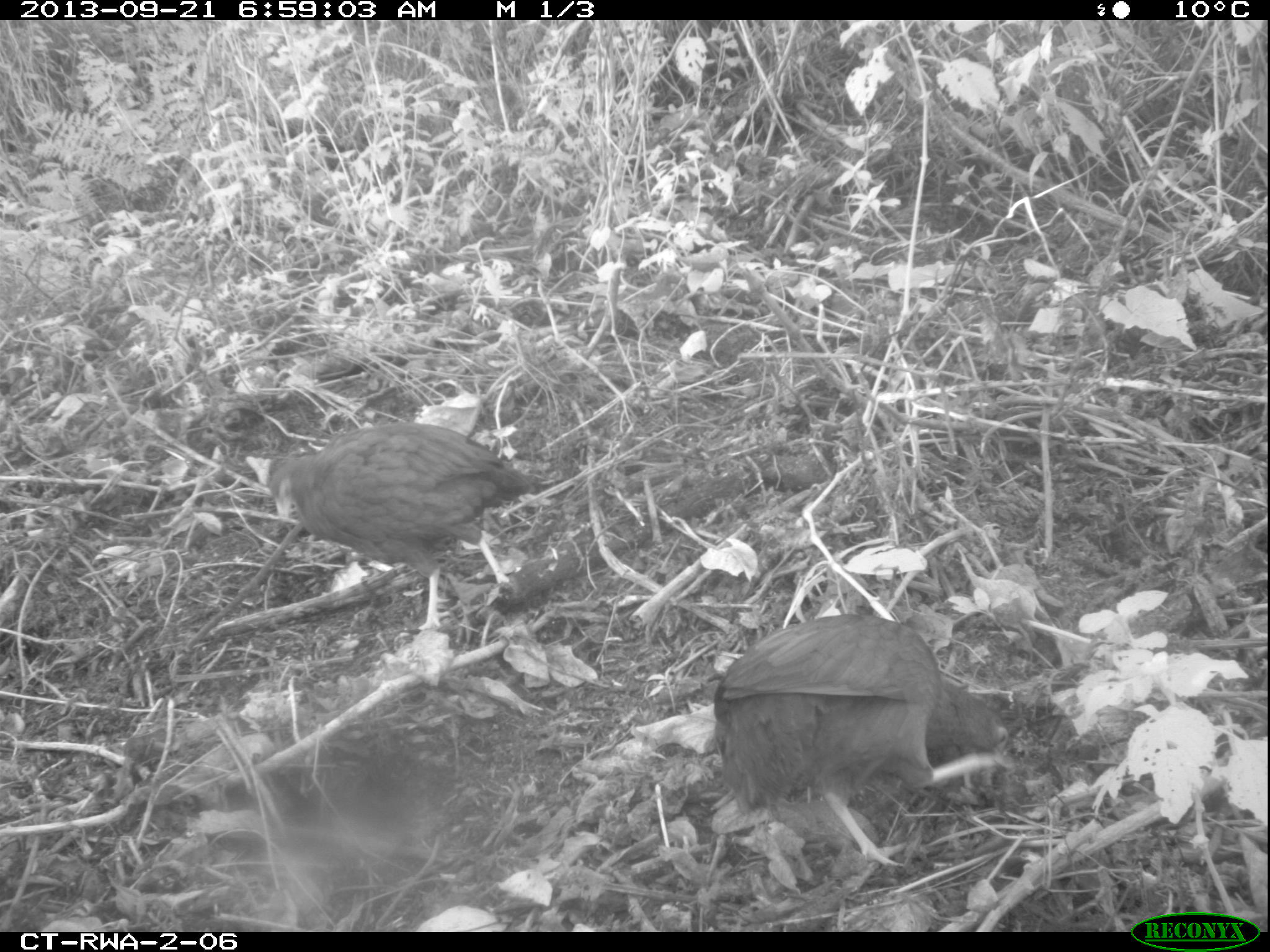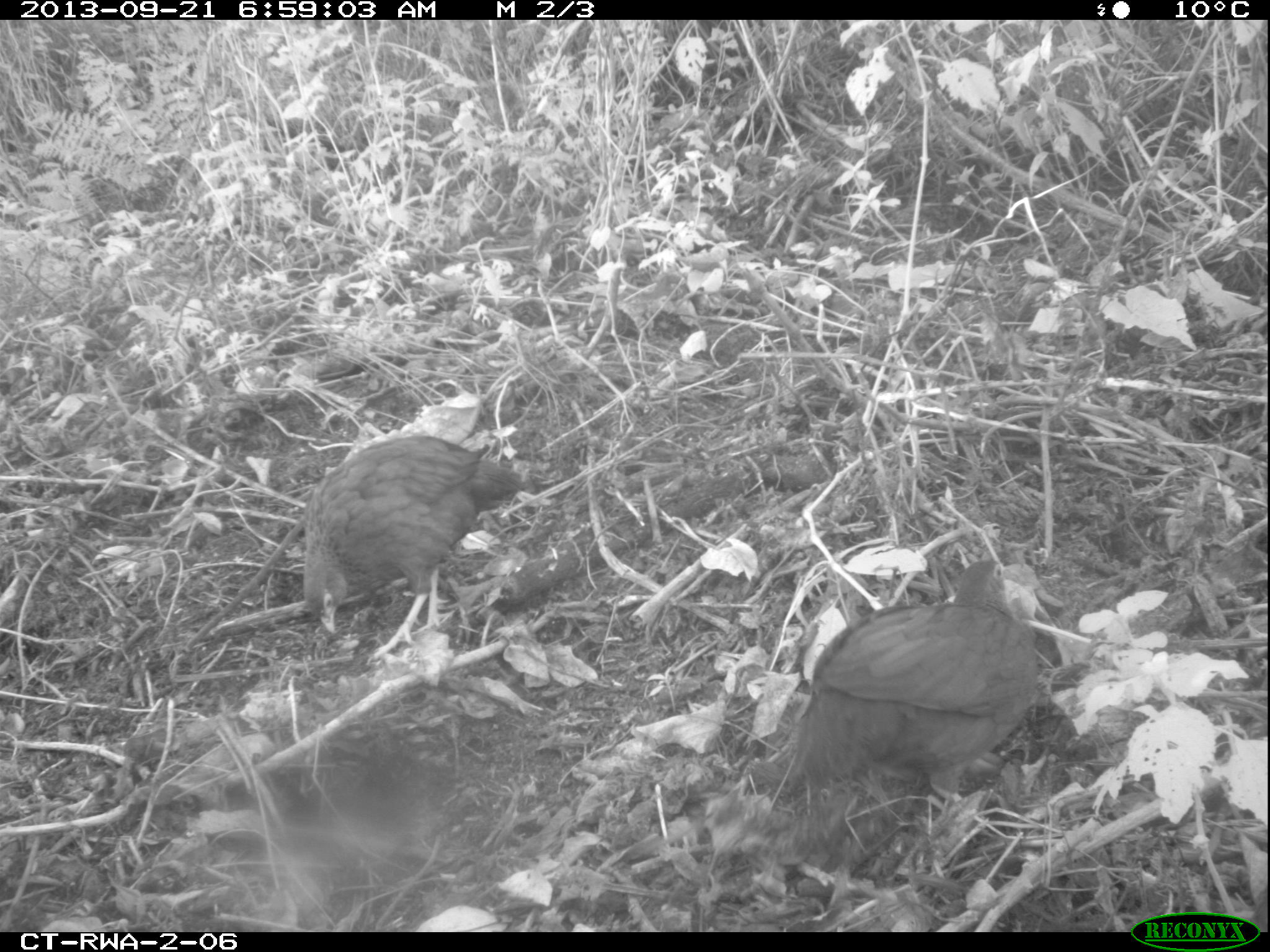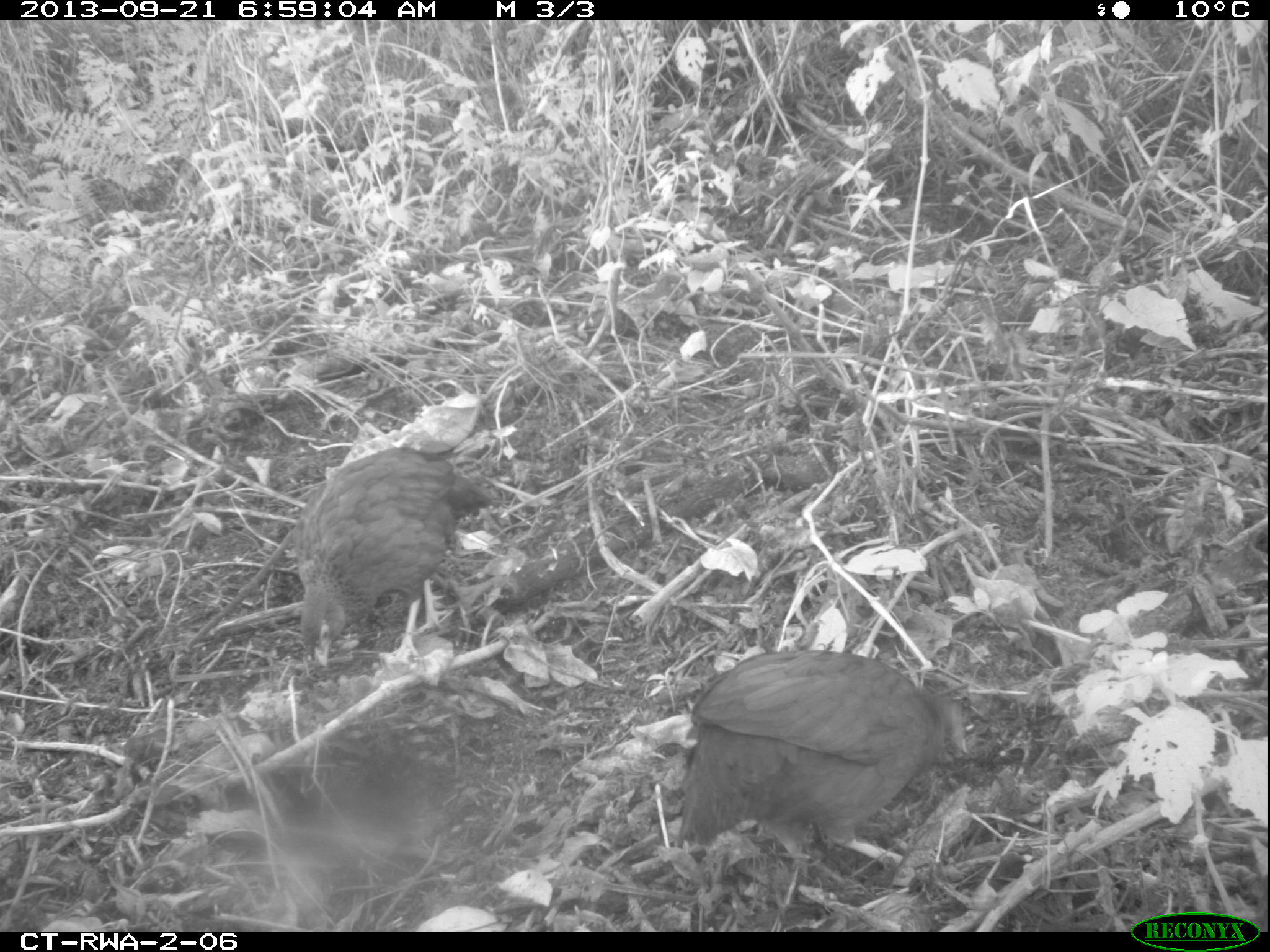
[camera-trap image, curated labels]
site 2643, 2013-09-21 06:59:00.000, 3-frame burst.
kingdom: Animalia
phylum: Chordata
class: Aves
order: Galliformes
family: Phasianidae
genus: Pternistis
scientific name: Pternistis nobilis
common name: handsome francolin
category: francolinus nobilis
Francolinus nobilis (handsome francolin) (Pternistis nobilis), count 5.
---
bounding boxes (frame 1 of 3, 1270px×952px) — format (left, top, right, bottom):
francolinus nobilis: (709, 611, 1012, 865); (263, 418, 538, 633)